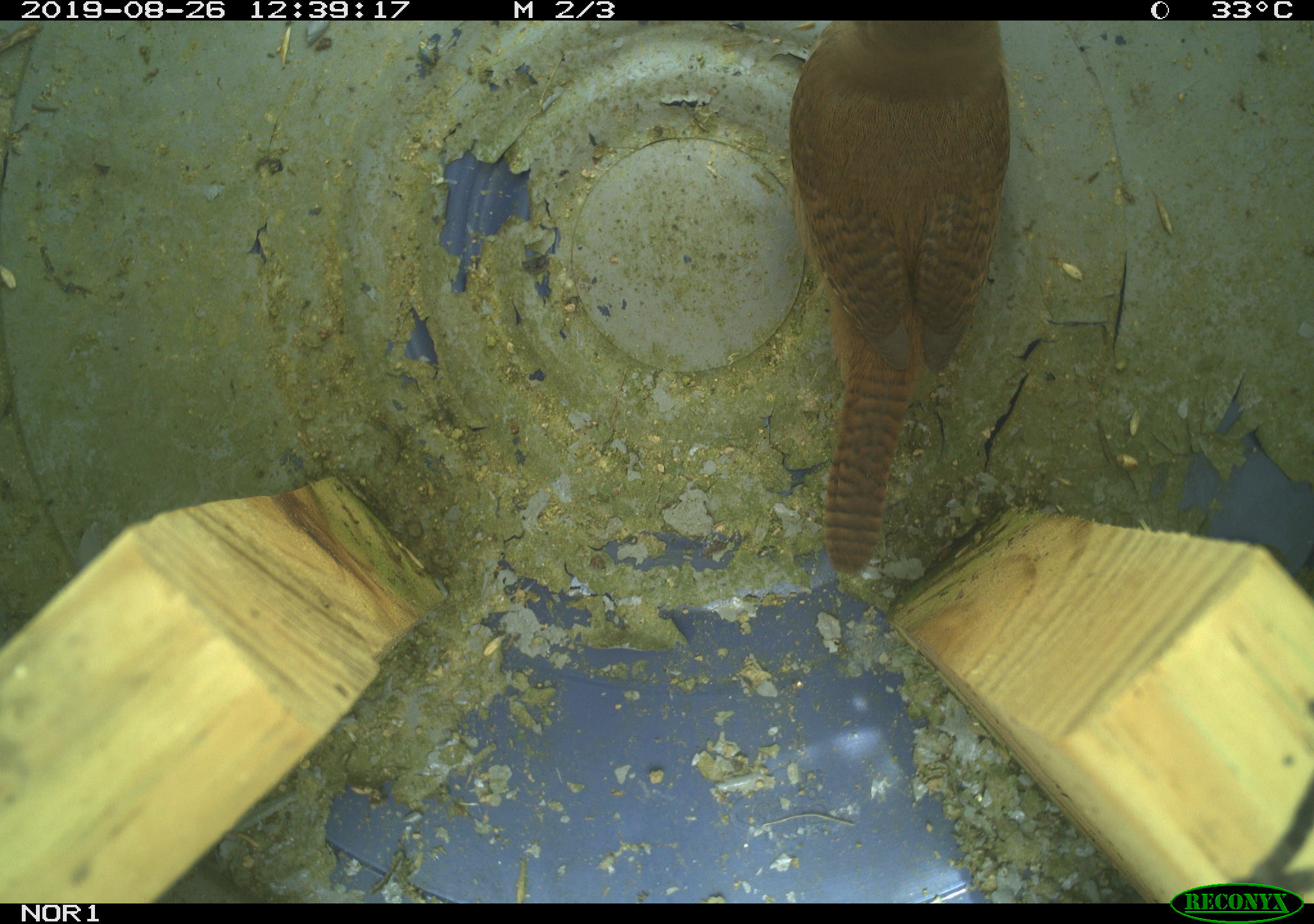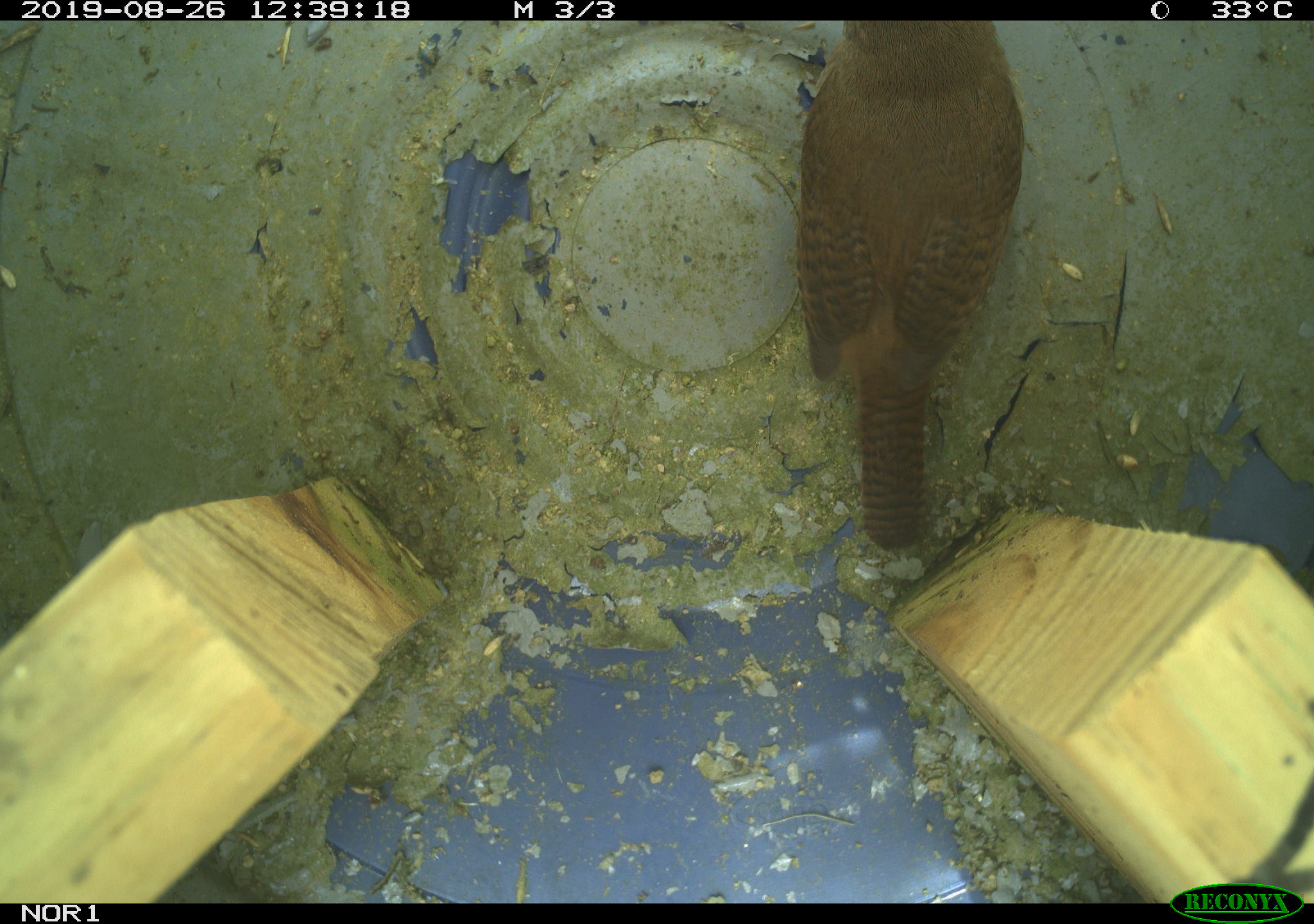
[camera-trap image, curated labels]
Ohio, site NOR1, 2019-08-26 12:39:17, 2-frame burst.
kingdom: Animalia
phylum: Chordata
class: Aves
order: Passeriformes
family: Troglodytidae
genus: Troglodytes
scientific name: Troglodytes aedon aedon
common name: northern house wren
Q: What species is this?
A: Northern house wren (Troglodytes aedon aedon).